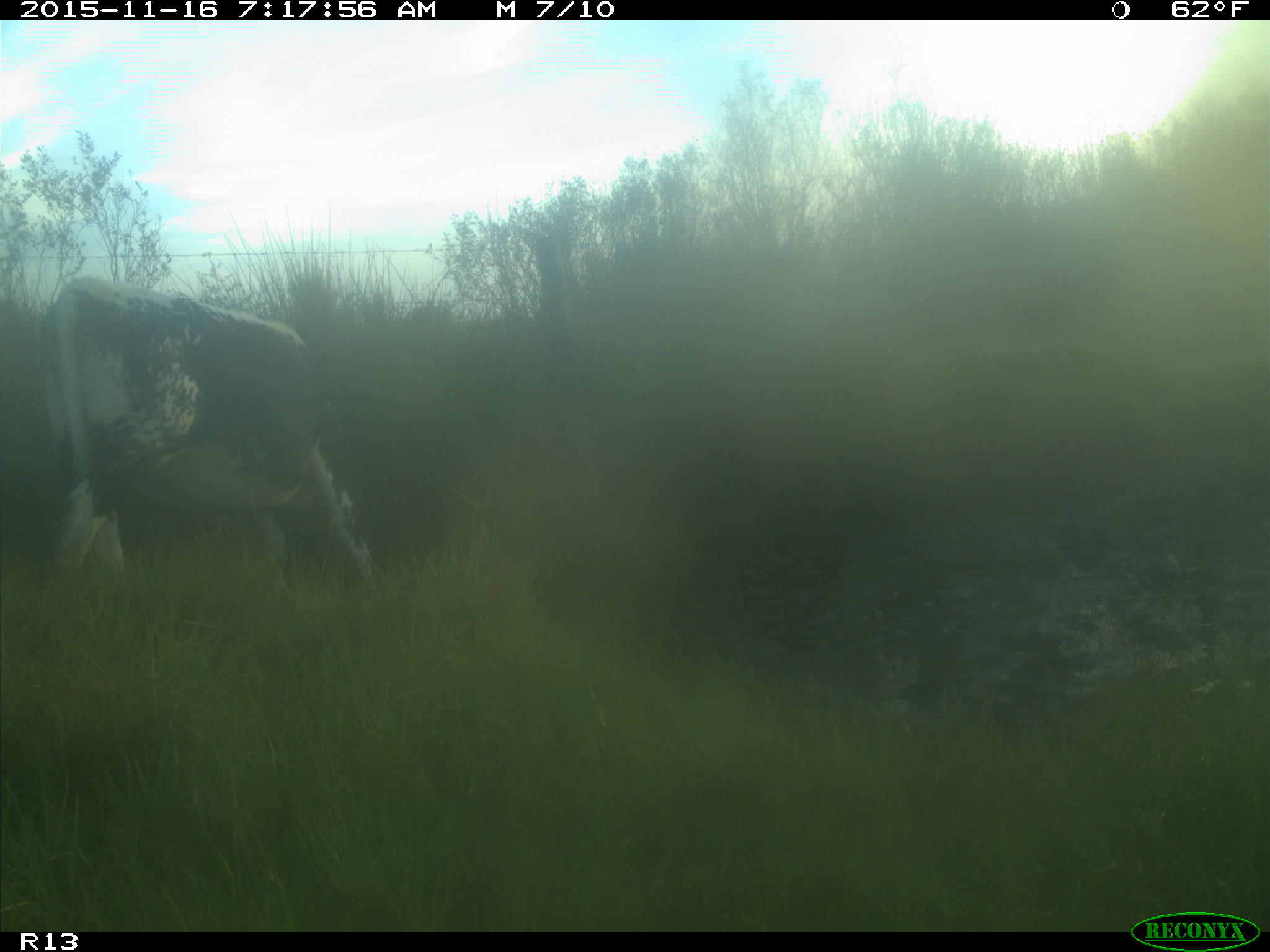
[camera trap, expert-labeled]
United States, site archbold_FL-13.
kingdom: Animalia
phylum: Chordata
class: Mammalia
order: Artiodactyla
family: Bovidae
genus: Bos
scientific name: Bos taurus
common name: domestic cow